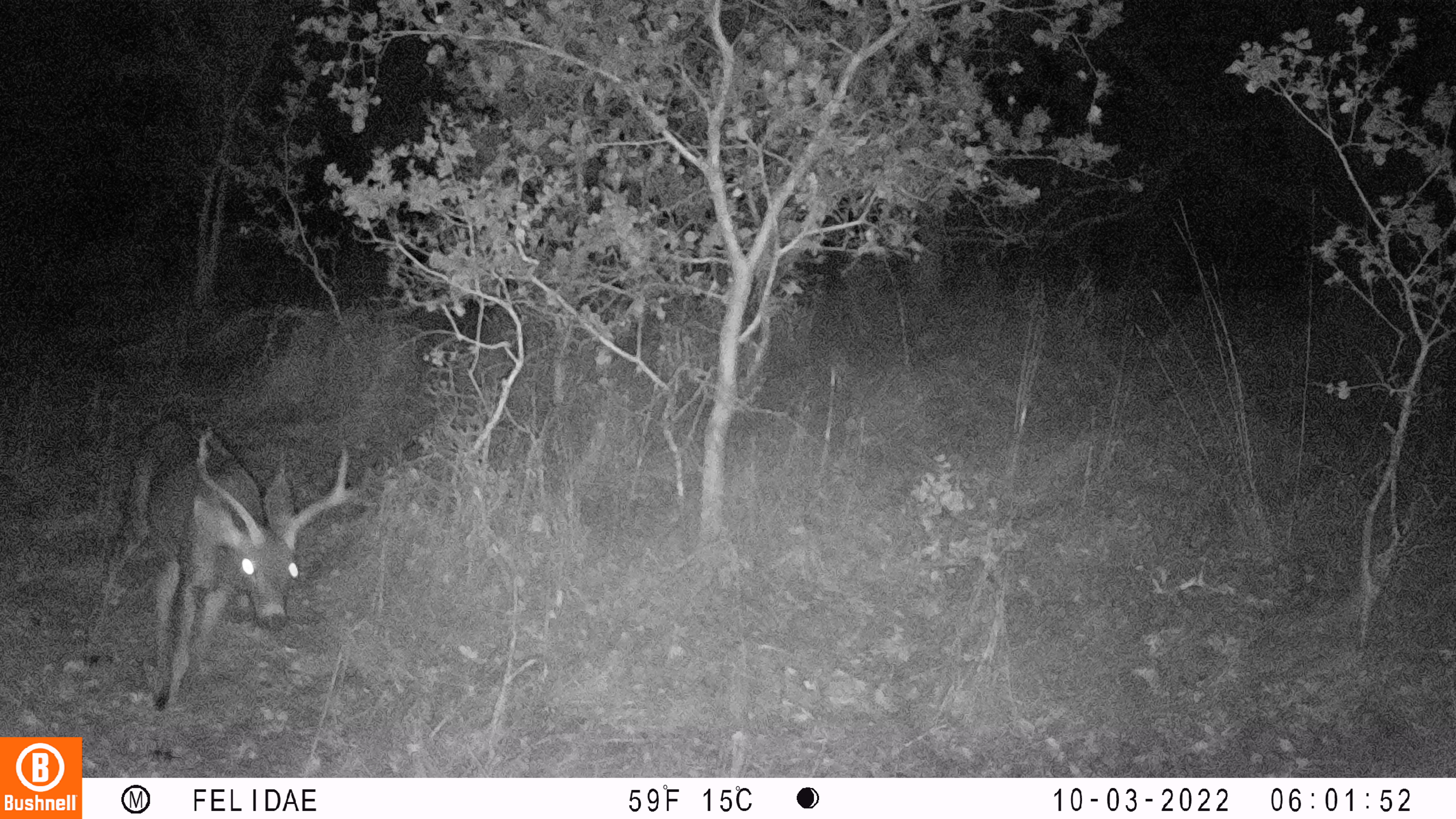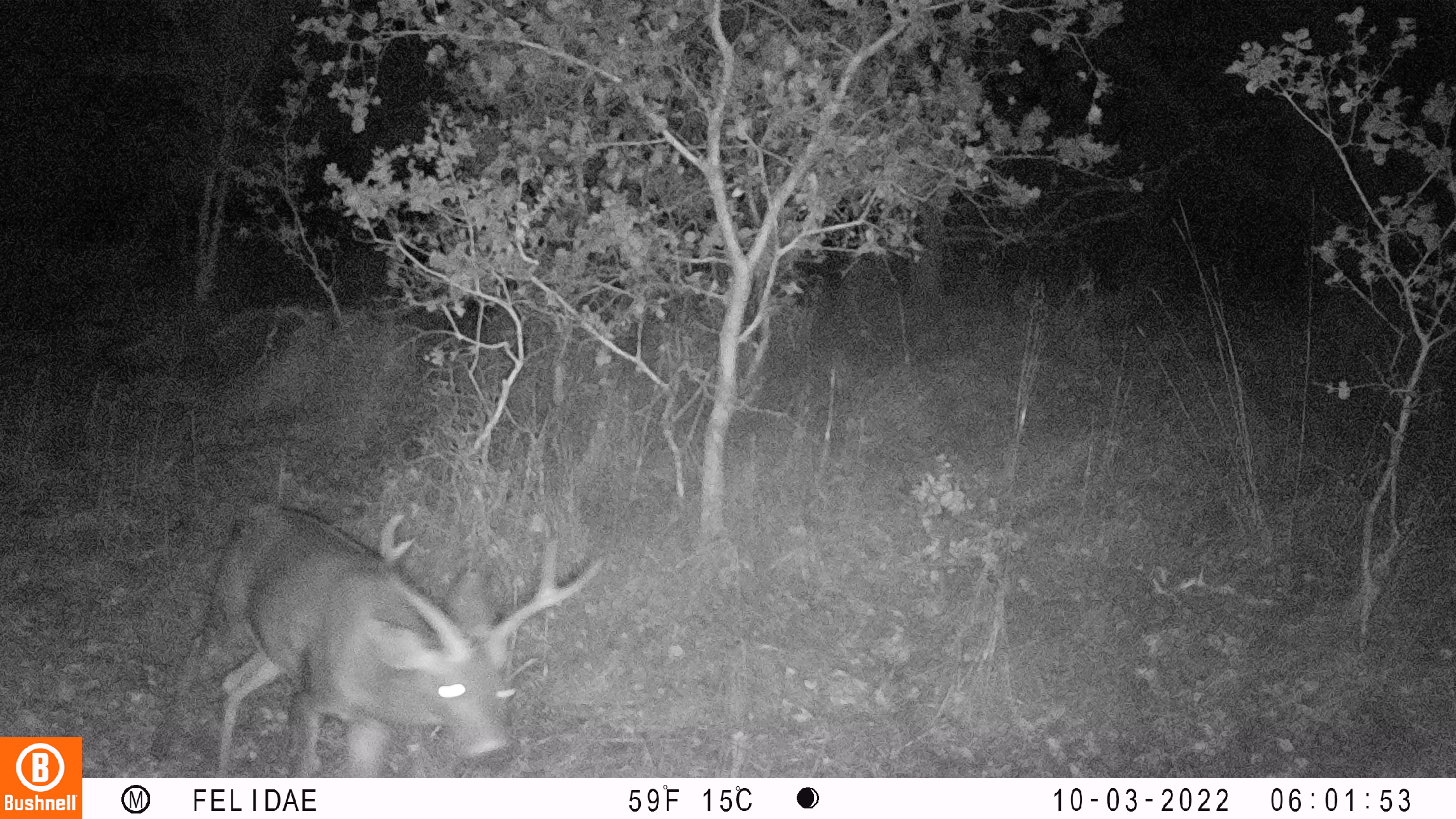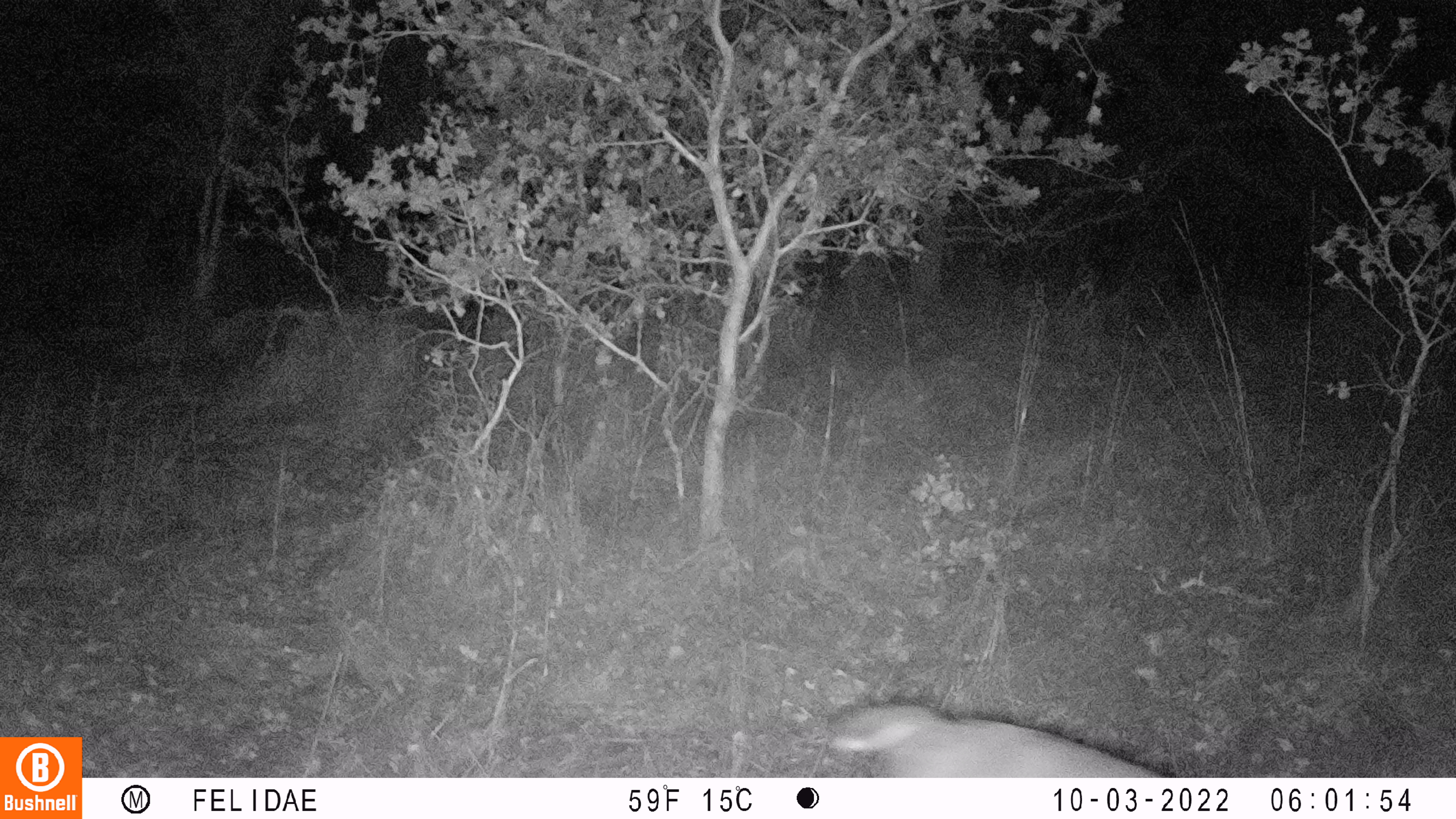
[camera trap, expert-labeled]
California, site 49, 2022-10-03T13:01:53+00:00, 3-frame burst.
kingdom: Animalia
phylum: Chordata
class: Mammalia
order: Artiodactyla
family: Cervidae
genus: Odocoileus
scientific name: Odocoileus hemionus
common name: mule deer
Mule deer (Odocoileus hemionus).